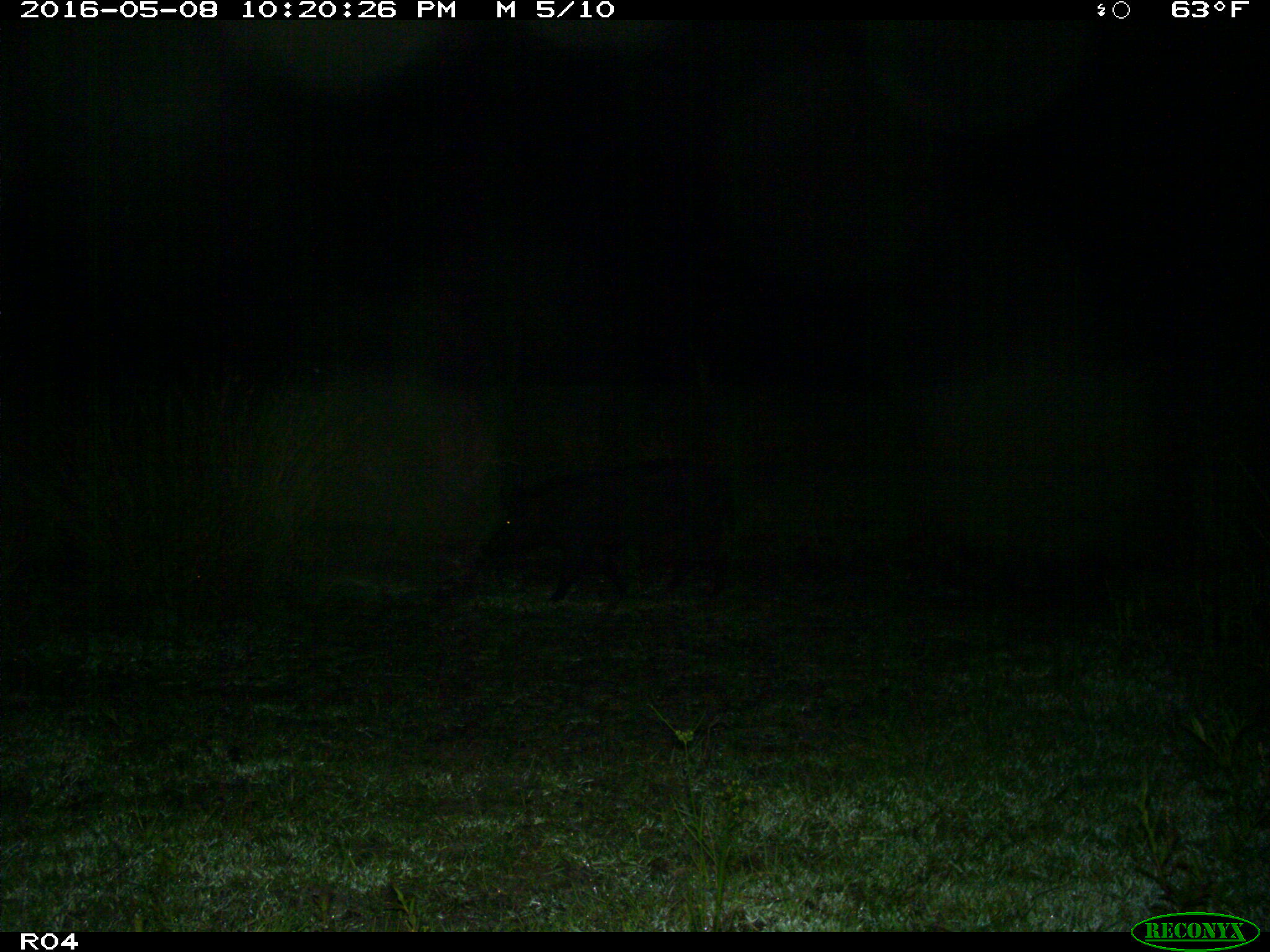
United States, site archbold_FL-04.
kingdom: Animalia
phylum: Chordata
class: Mammalia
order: Artiodactyla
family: Suidae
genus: Sus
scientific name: Sus scrofa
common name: wild boar